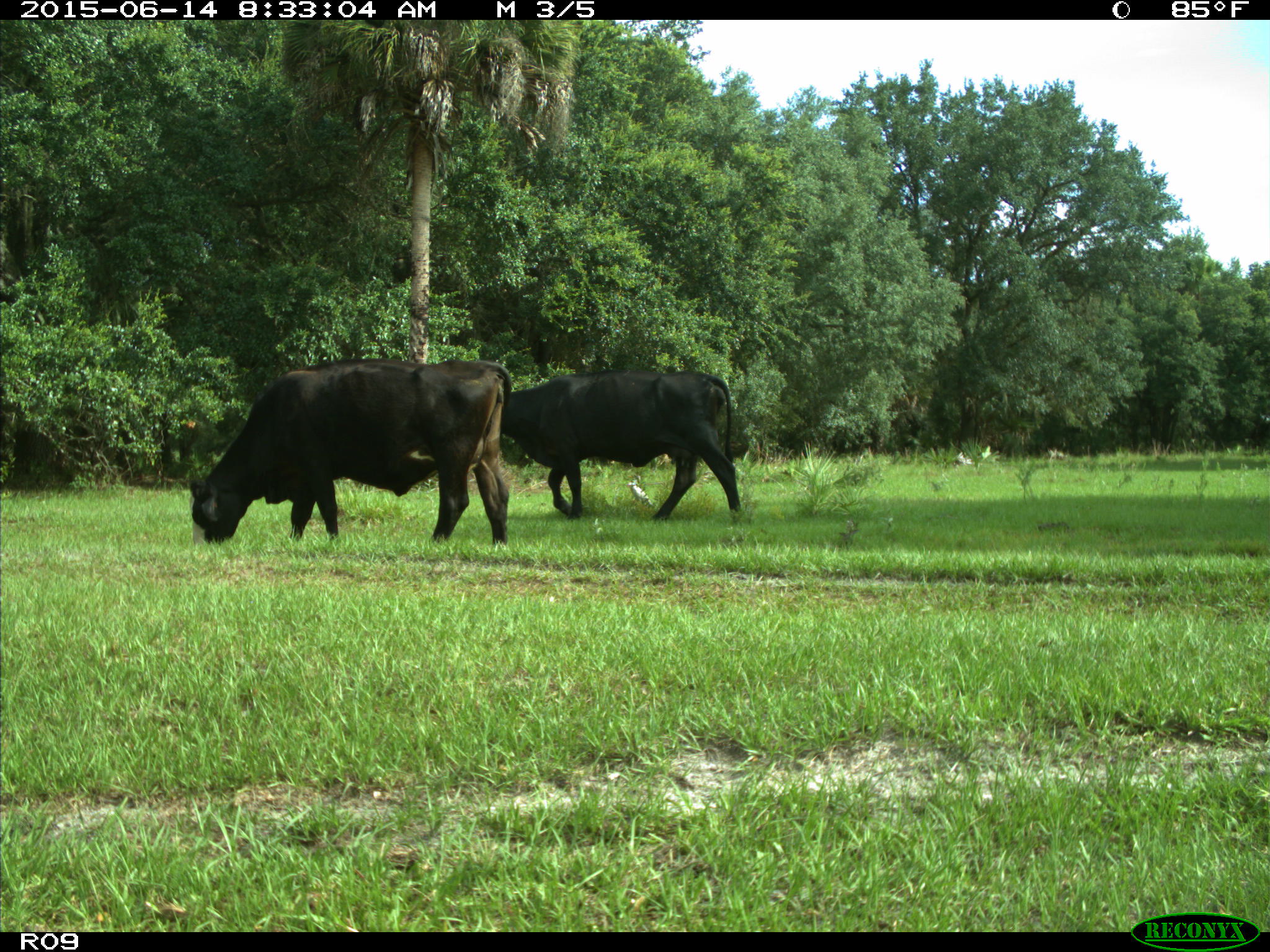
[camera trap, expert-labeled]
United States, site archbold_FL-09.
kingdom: Animalia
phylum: Chordata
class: Mammalia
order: Artiodactyla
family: Bovidae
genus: Bos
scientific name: Bos taurus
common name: domestic cow